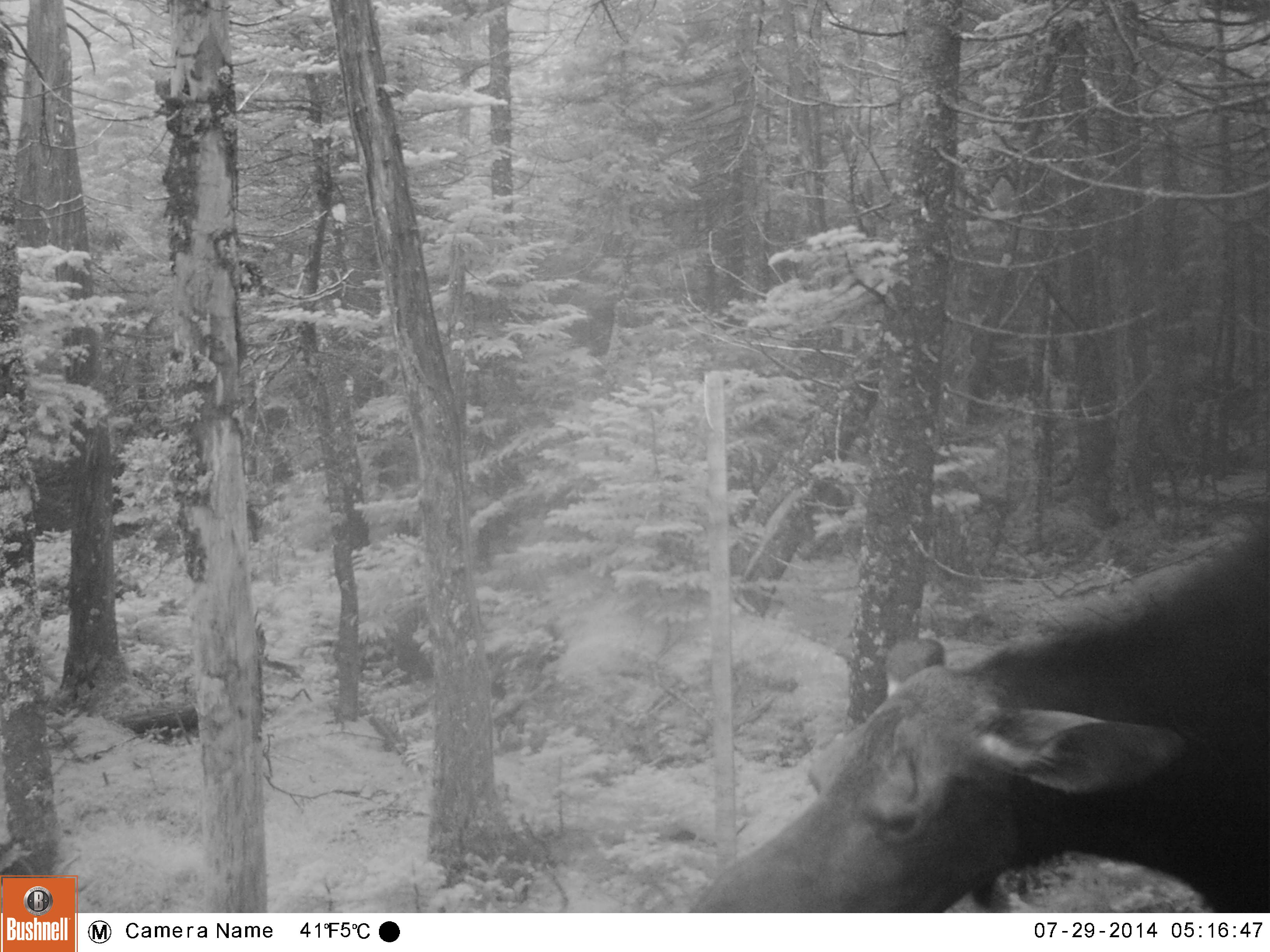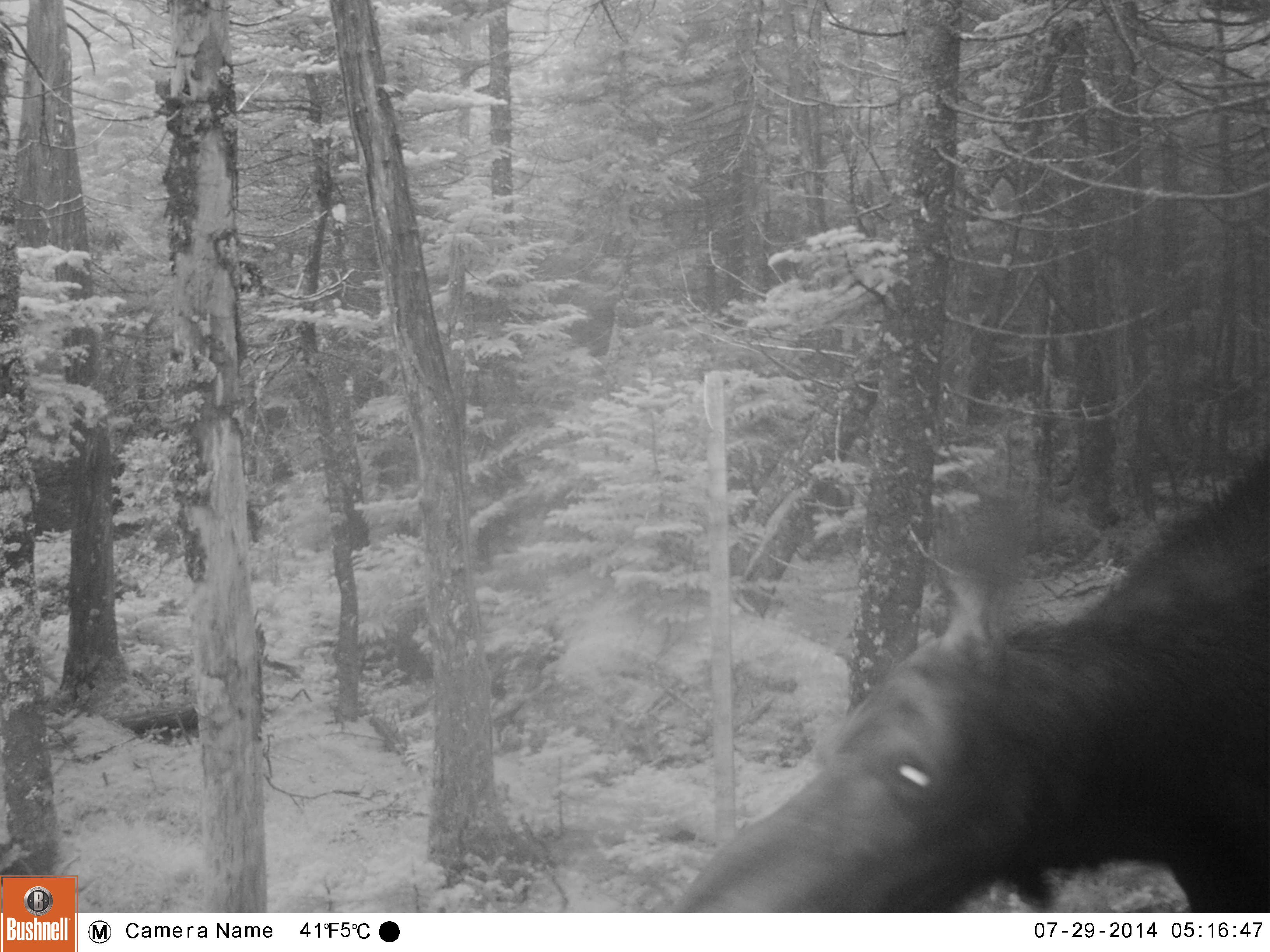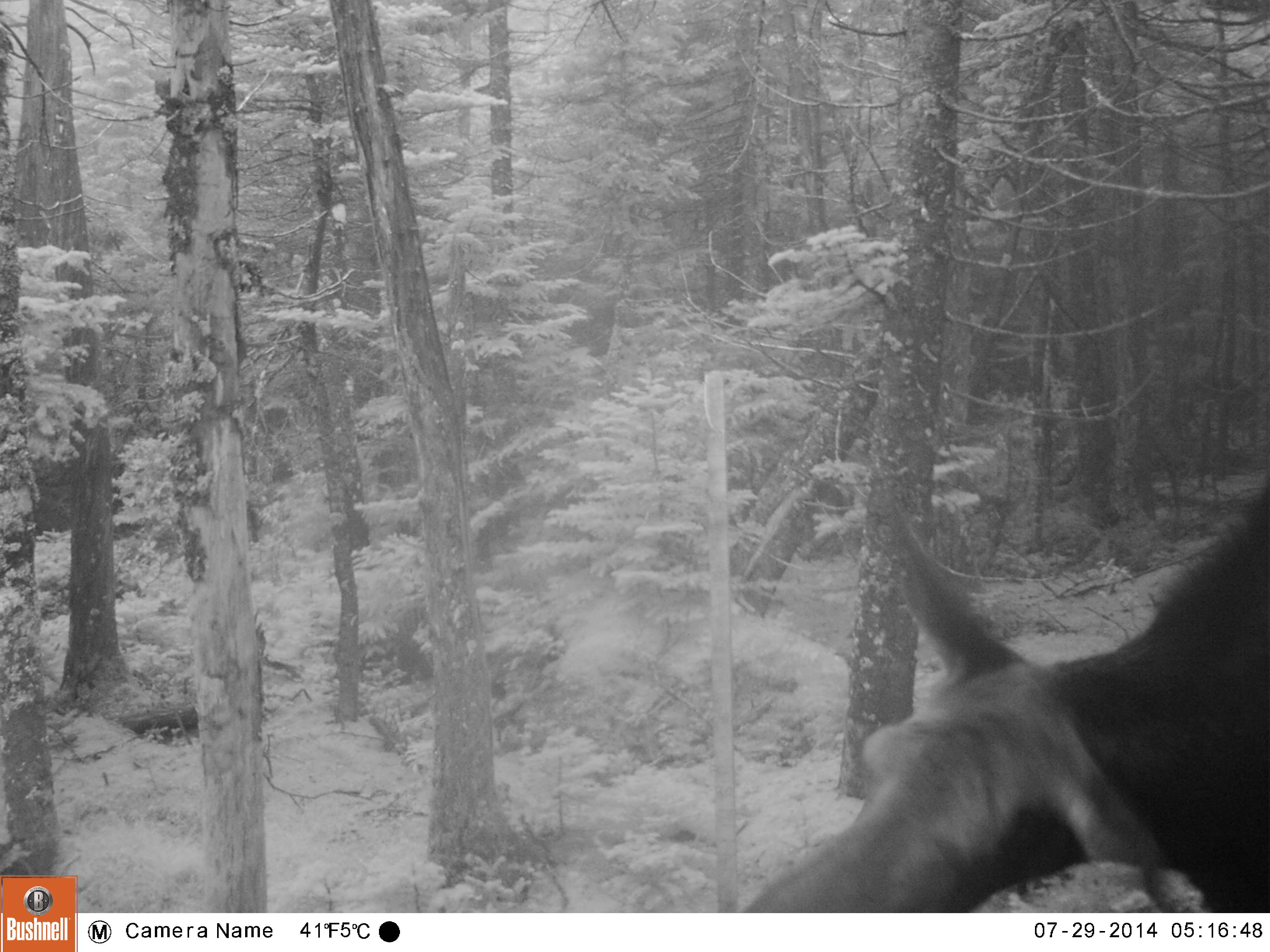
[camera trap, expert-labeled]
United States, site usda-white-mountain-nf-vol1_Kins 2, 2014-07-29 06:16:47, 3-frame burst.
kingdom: Animalia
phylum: Chordata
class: Mammalia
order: Artiodactyla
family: Cervidae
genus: Alces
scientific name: Alces alces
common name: moose